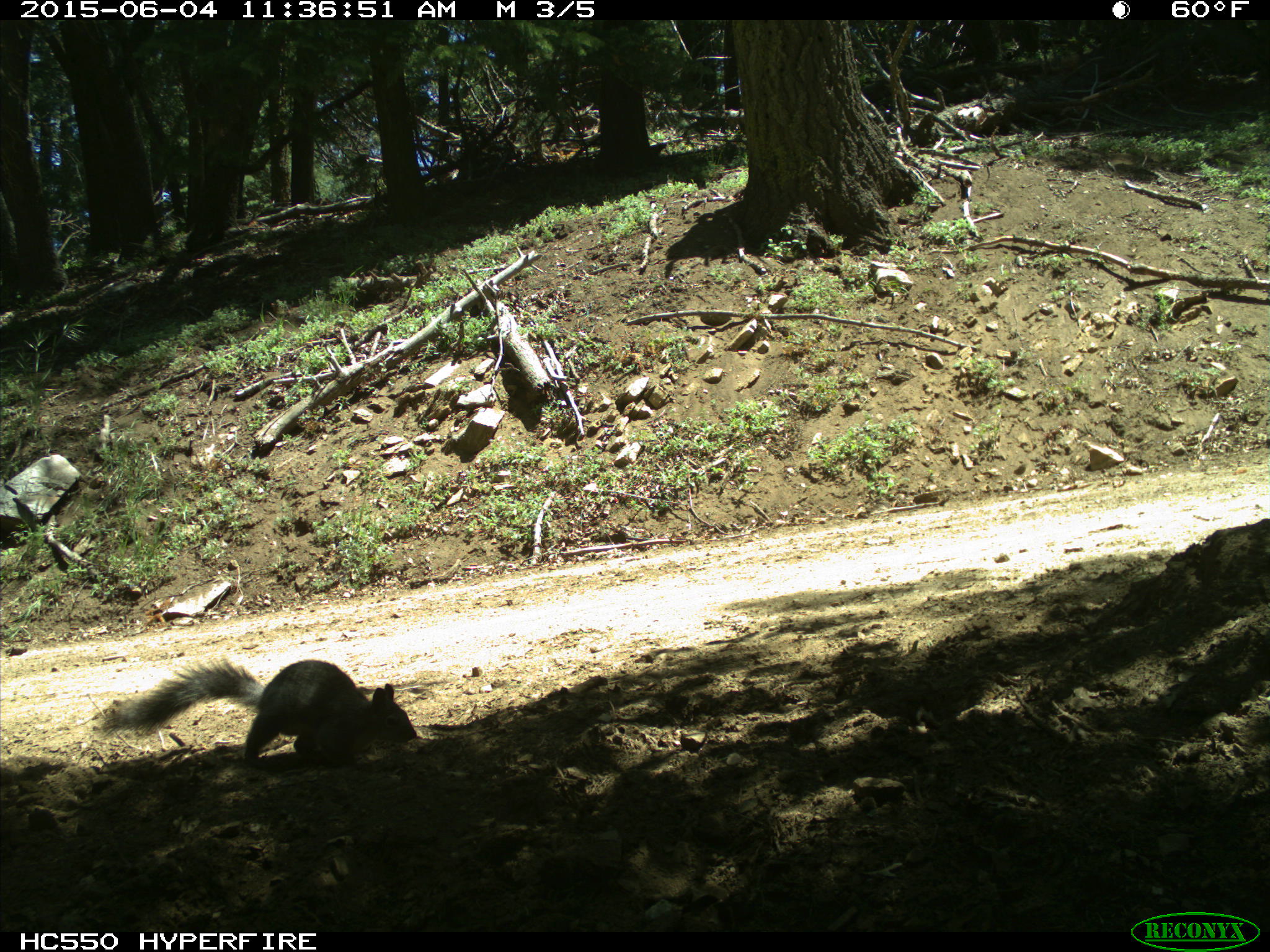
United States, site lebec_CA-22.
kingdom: Animalia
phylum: Chordata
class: Mammalia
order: Rodentia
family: Sciuridae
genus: Sciurus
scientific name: Sciurus carolinensis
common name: eastern gray squirrel